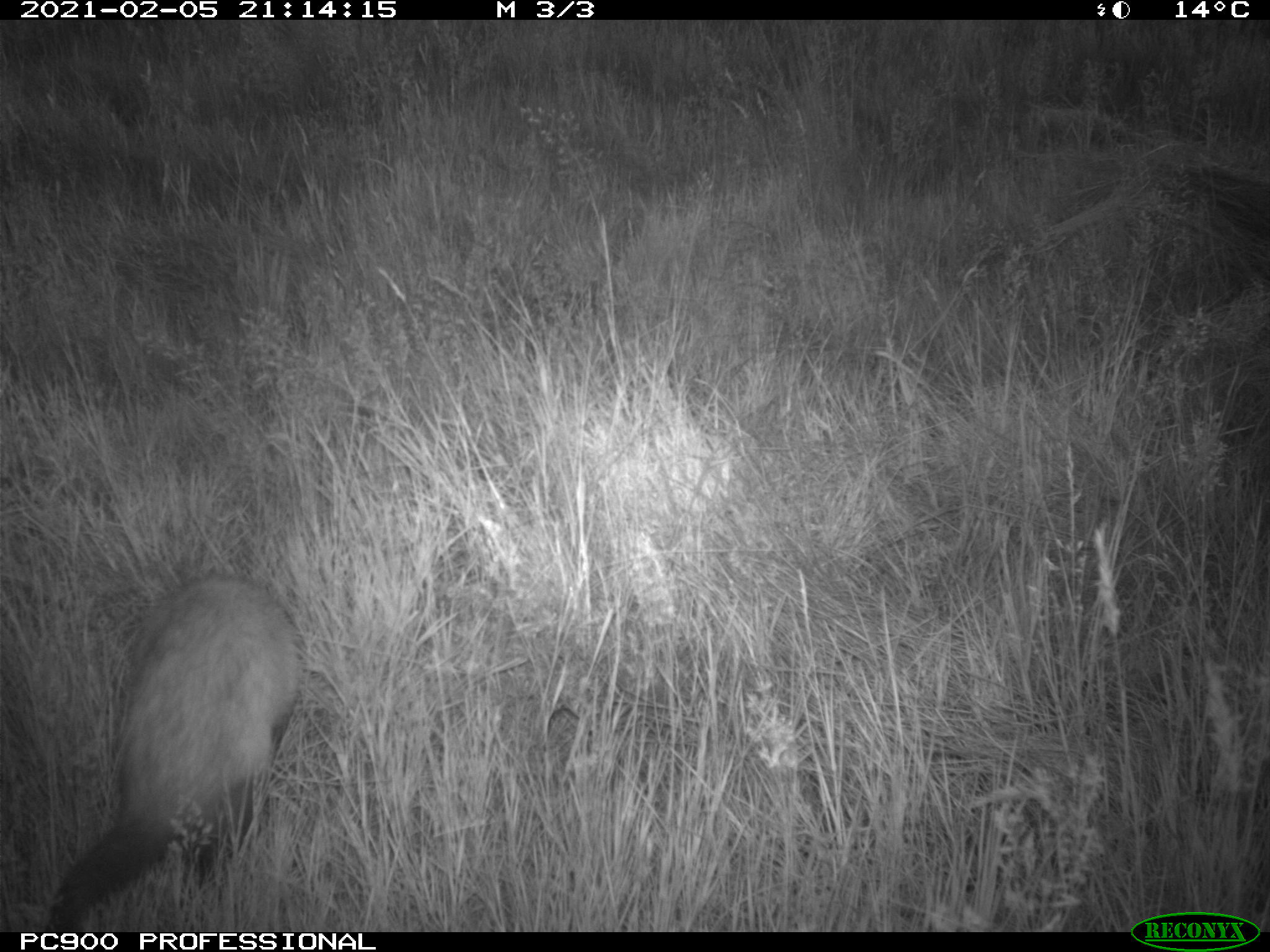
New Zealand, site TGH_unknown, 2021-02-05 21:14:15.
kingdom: Animalia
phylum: Chordata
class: Mammalia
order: Carnivora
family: Mustelidae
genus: Mustela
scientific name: Mustela furo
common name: ferret